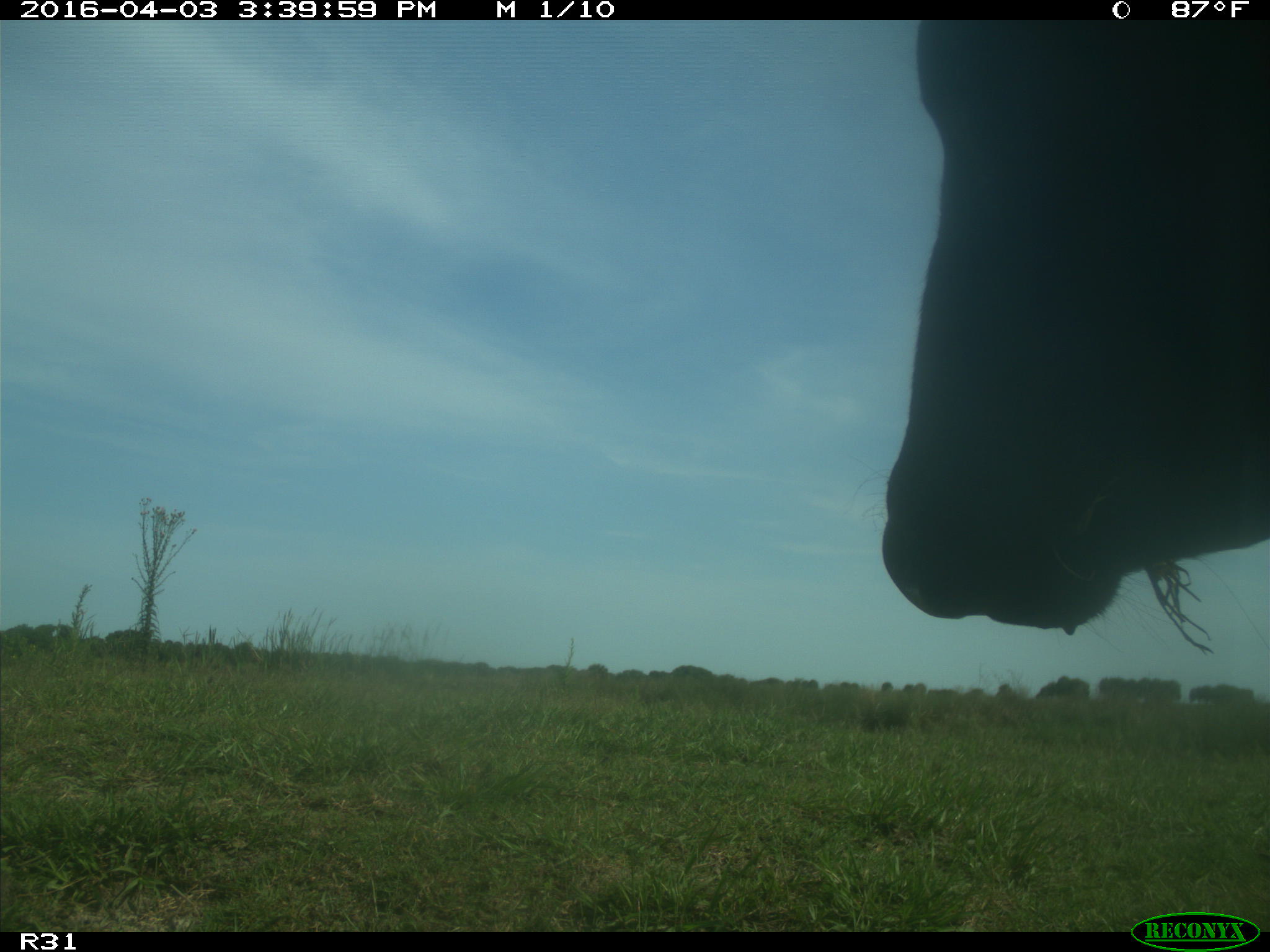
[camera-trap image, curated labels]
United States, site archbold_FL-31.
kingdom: Animalia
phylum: Chordata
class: Mammalia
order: Artiodactyla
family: Bovidae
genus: Bos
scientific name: Bos taurus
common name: domestic cow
Bos taurus (domestic cow).